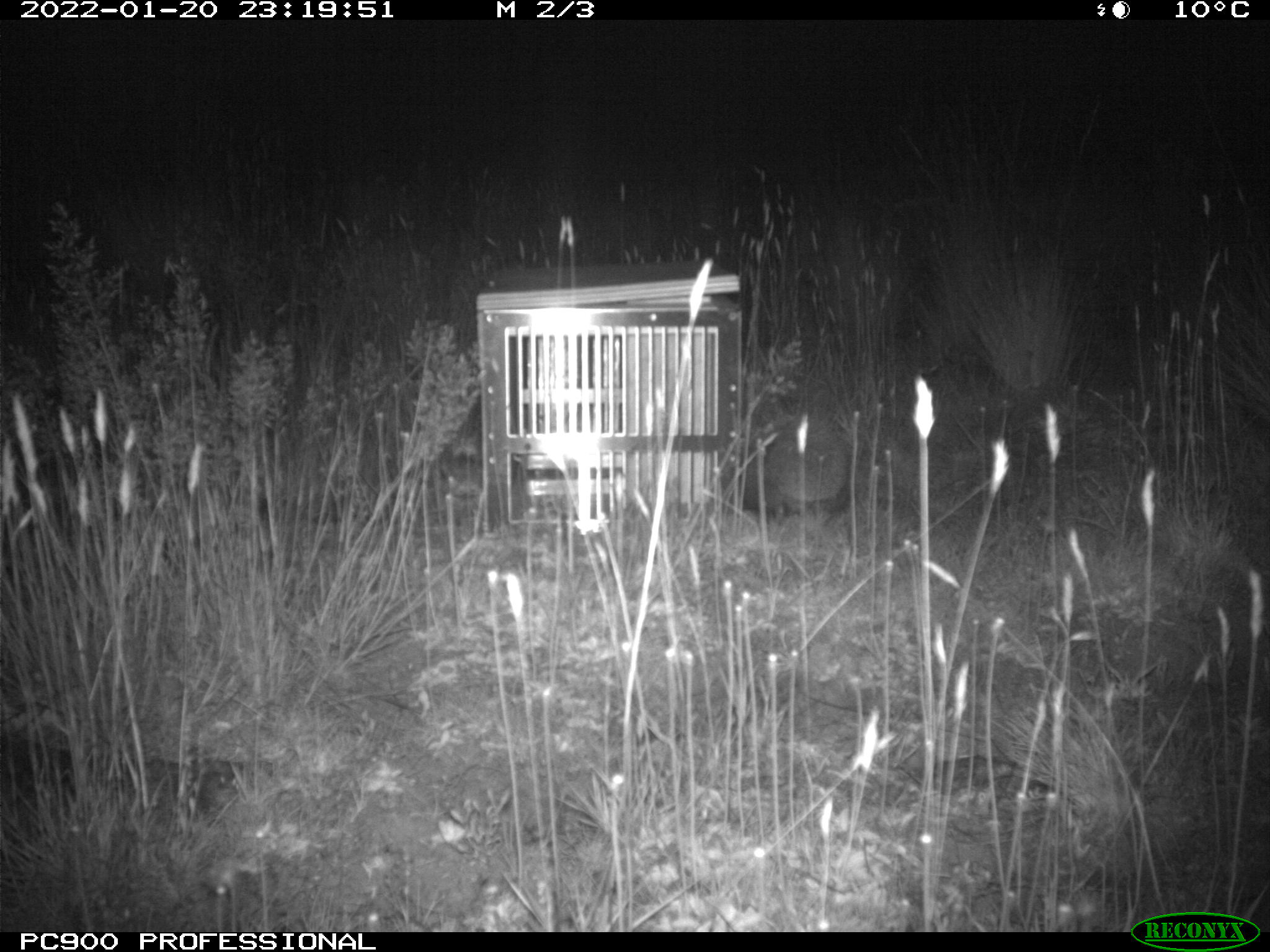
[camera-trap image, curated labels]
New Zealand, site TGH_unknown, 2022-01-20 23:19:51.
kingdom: Animalia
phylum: Chordata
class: Mammalia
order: Eulipotyphla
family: Erinaceidae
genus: Erinaceus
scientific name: Erinaceus europaeus europaeus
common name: european hedgehog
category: hedgehog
Hedgehog (european hedgehog) (Erinaceus europaeus europaeus).